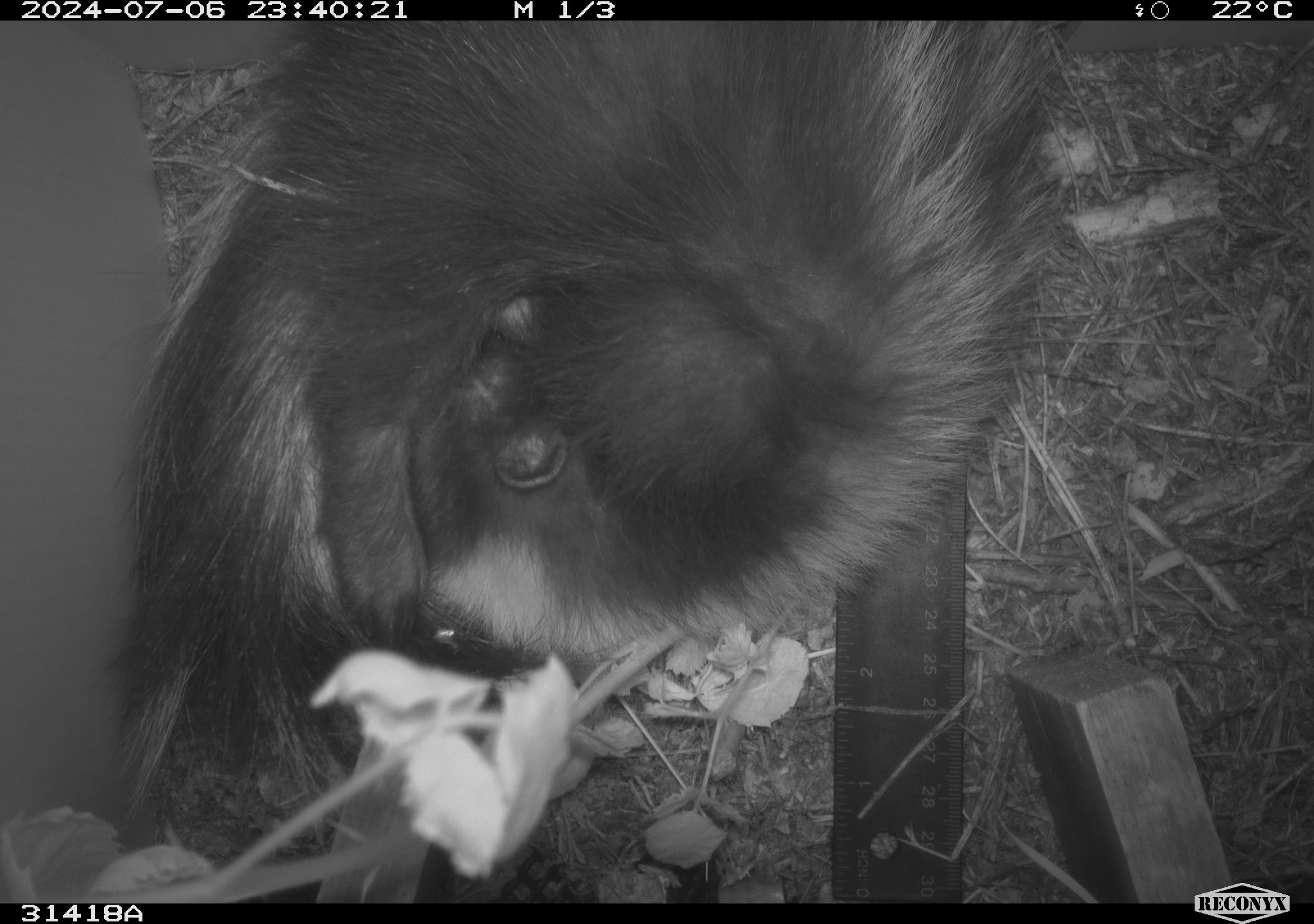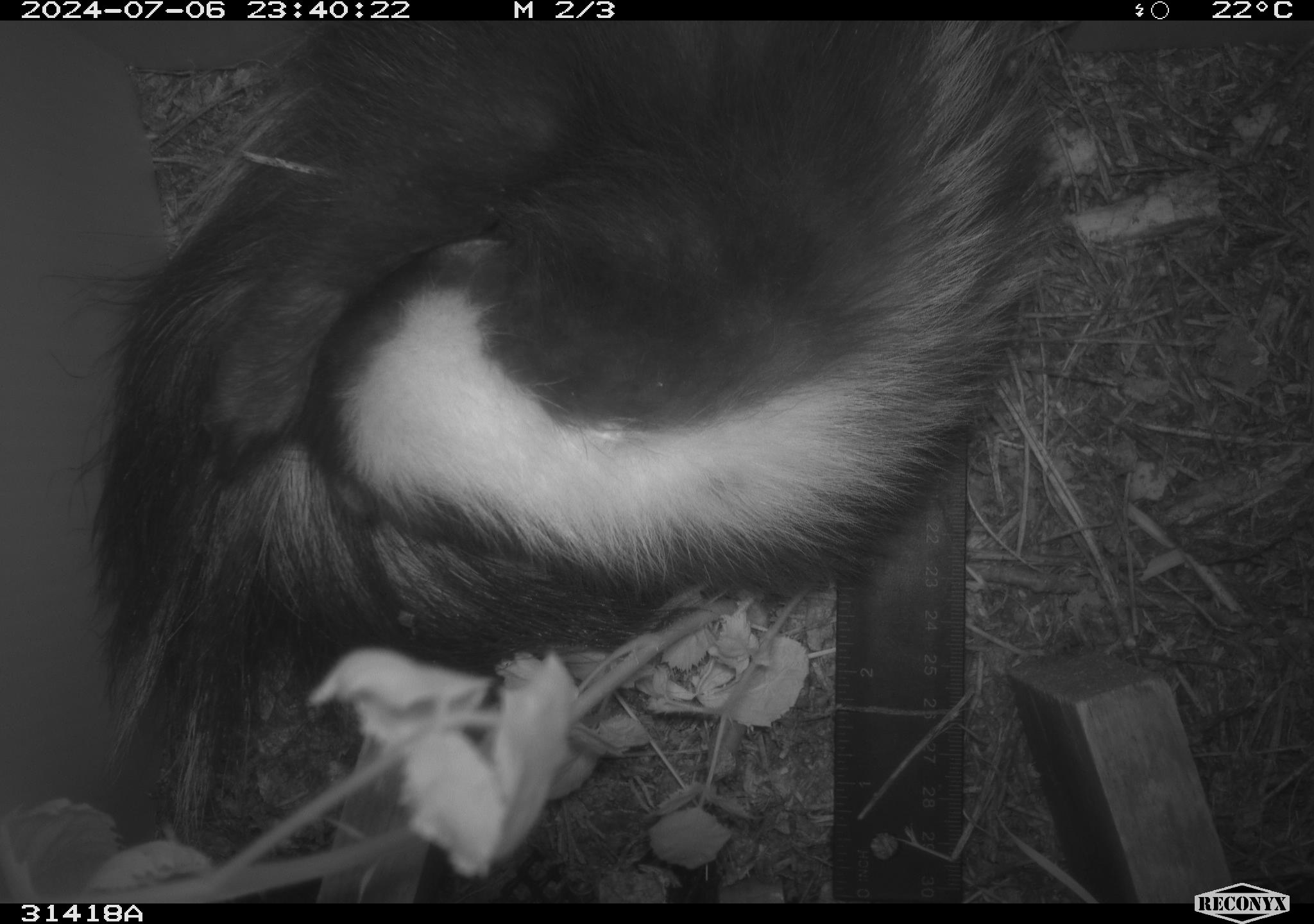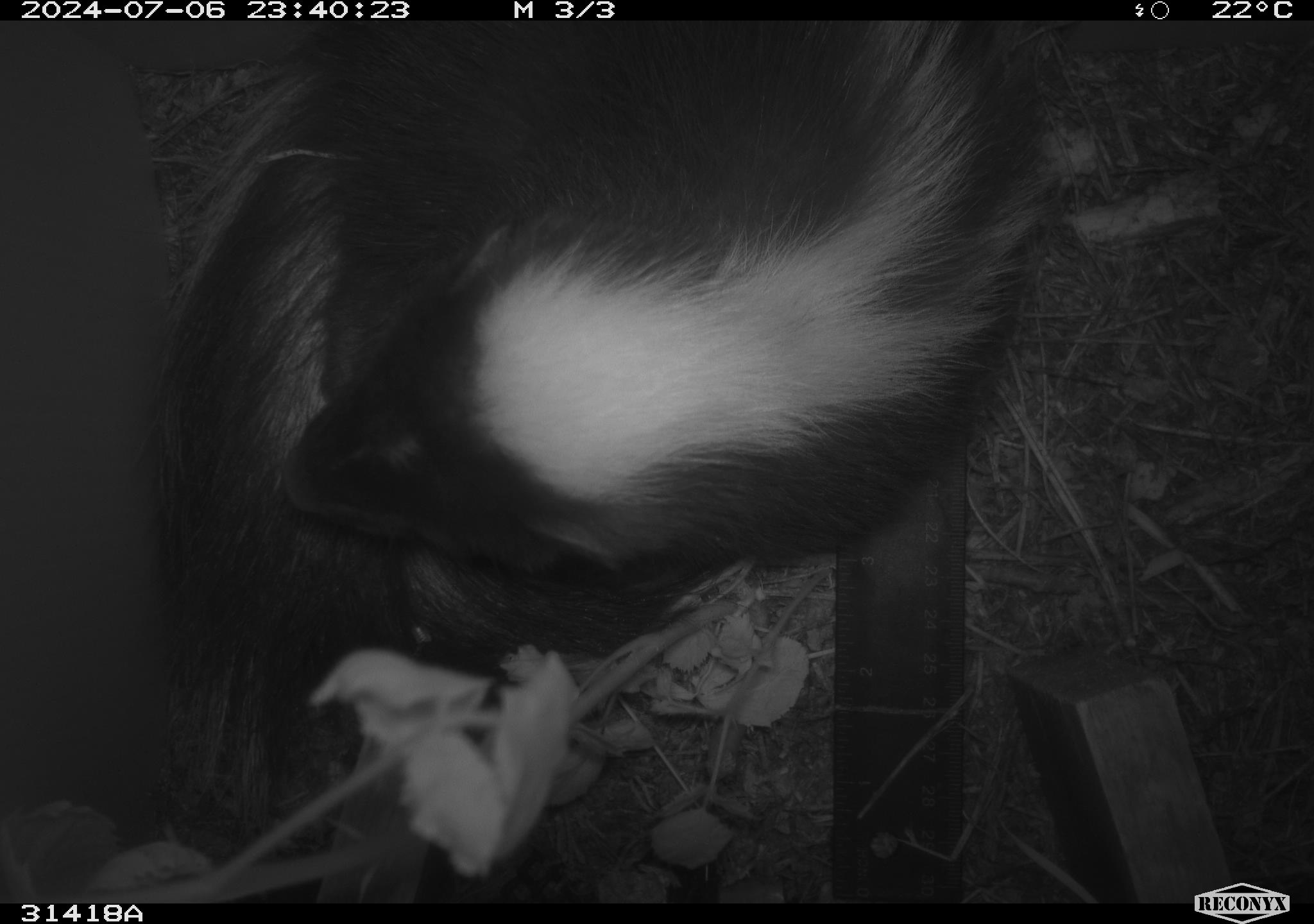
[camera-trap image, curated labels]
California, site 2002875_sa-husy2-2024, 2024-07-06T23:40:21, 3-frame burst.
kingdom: Animalia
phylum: Chordata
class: Mammalia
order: Carnivora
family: Mephitidae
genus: Mephitis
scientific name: Mephitis mephitis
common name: striped skunk